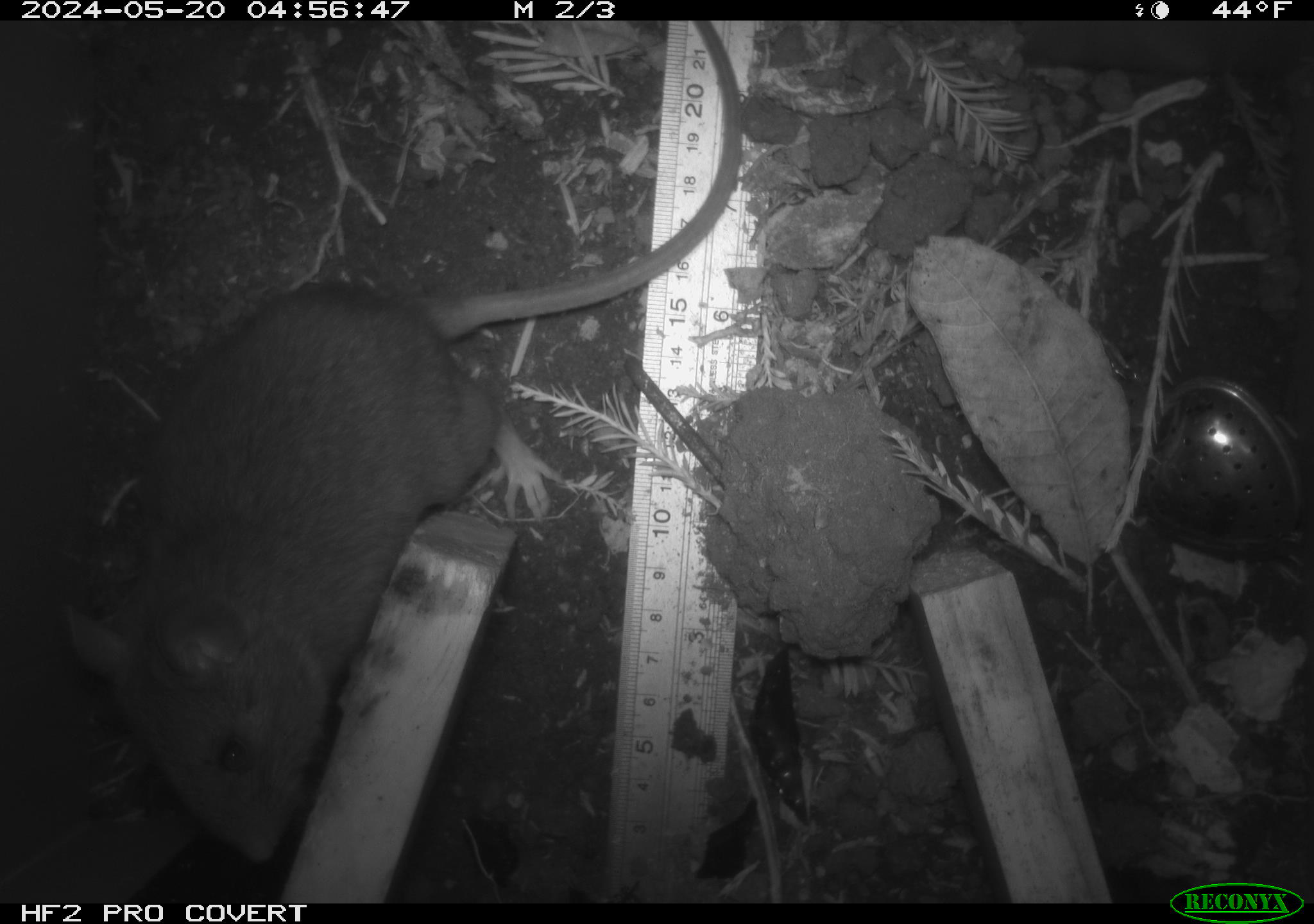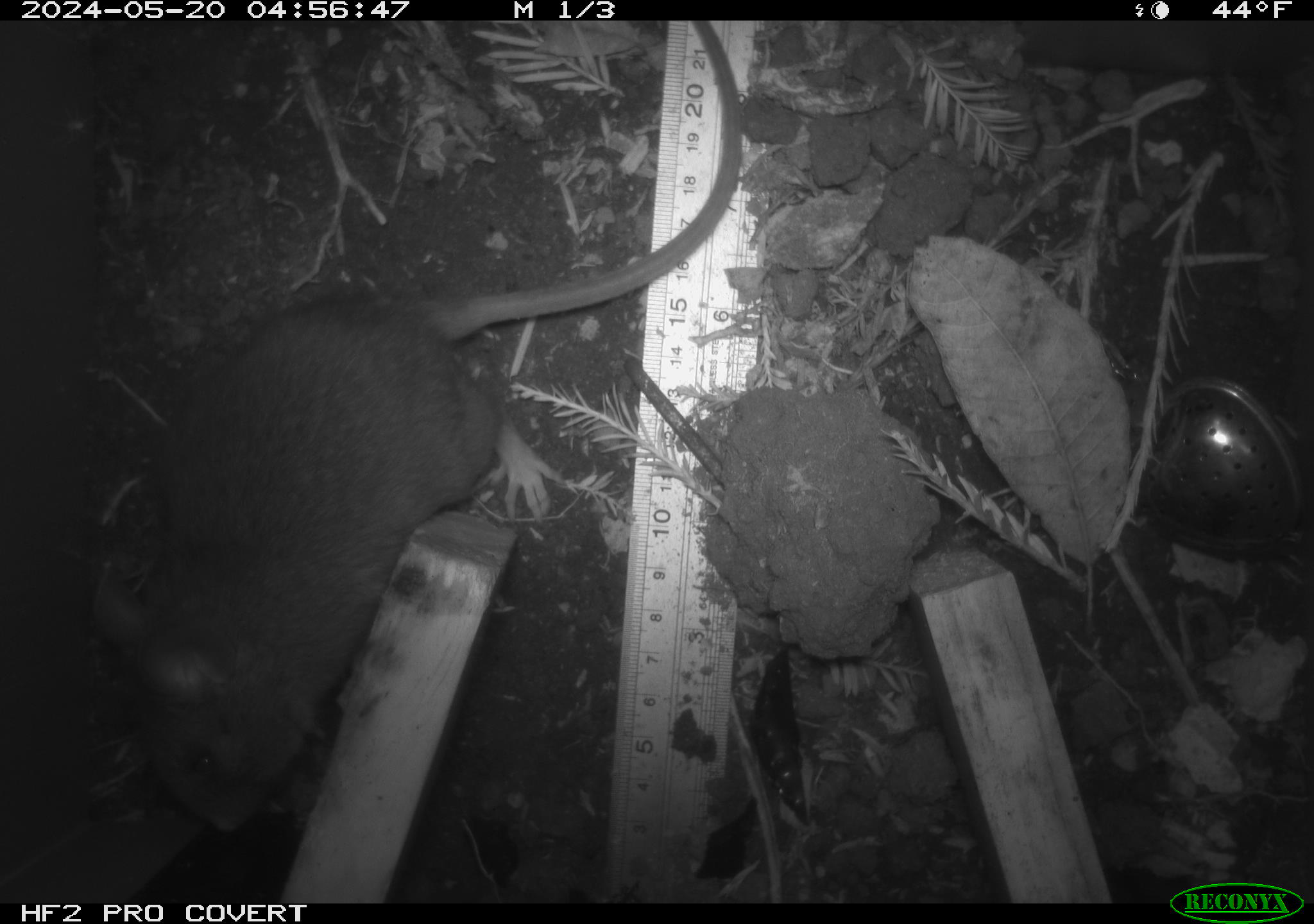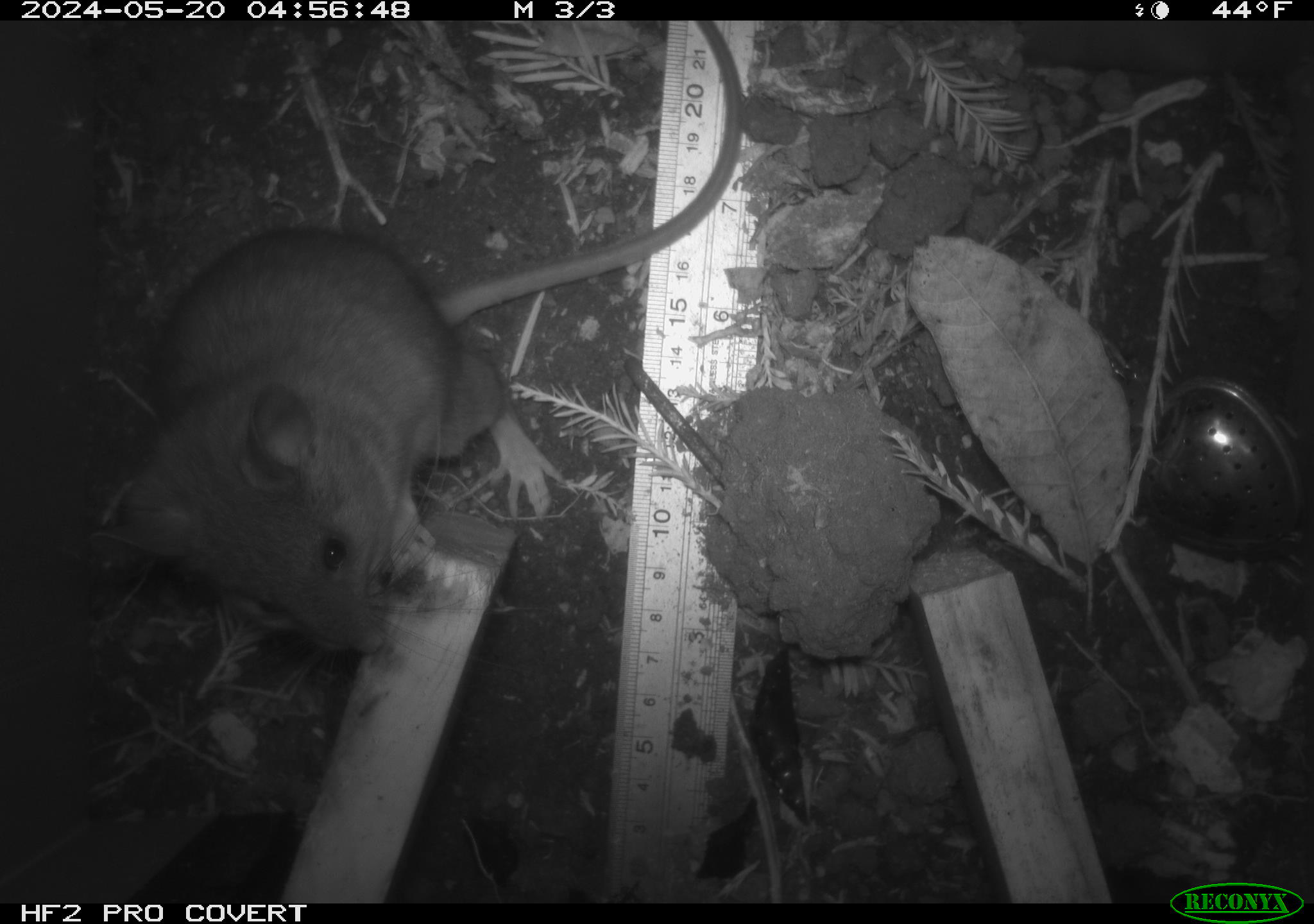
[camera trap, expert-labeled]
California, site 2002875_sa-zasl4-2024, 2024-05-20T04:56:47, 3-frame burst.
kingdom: Animalia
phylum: Chordata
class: Mammalia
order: Rodentia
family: Cricetidae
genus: Neotoma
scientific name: Neotoma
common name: pack rat or woodrat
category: neotoma species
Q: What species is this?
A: Neotoma species (pack rat or woodrat) (Neotoma).